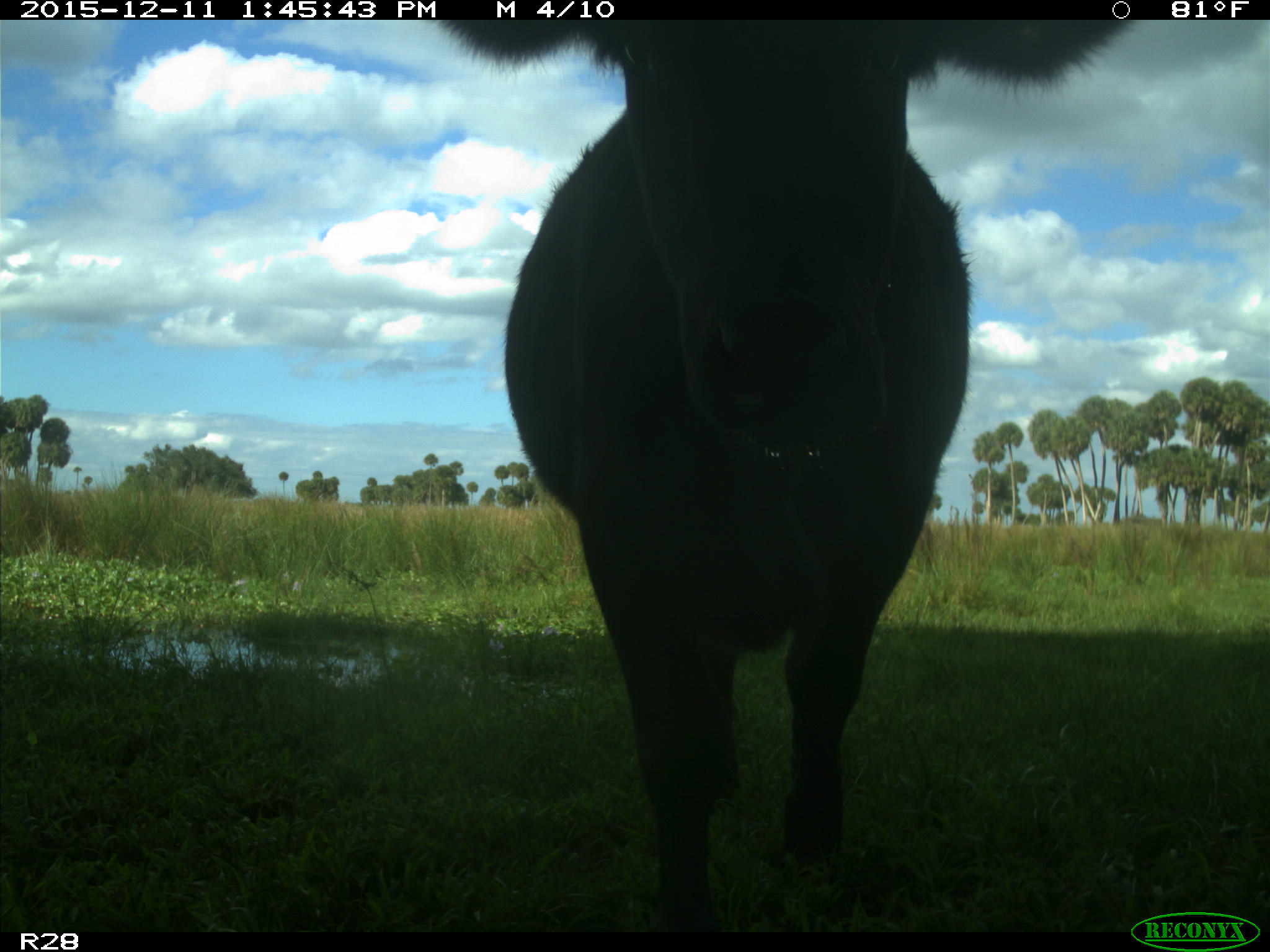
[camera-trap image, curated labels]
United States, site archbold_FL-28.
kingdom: Animalia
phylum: Chordata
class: Mammalia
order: Artiodactyla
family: Bovidae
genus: Bos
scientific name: Bos taurus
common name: domestic cow